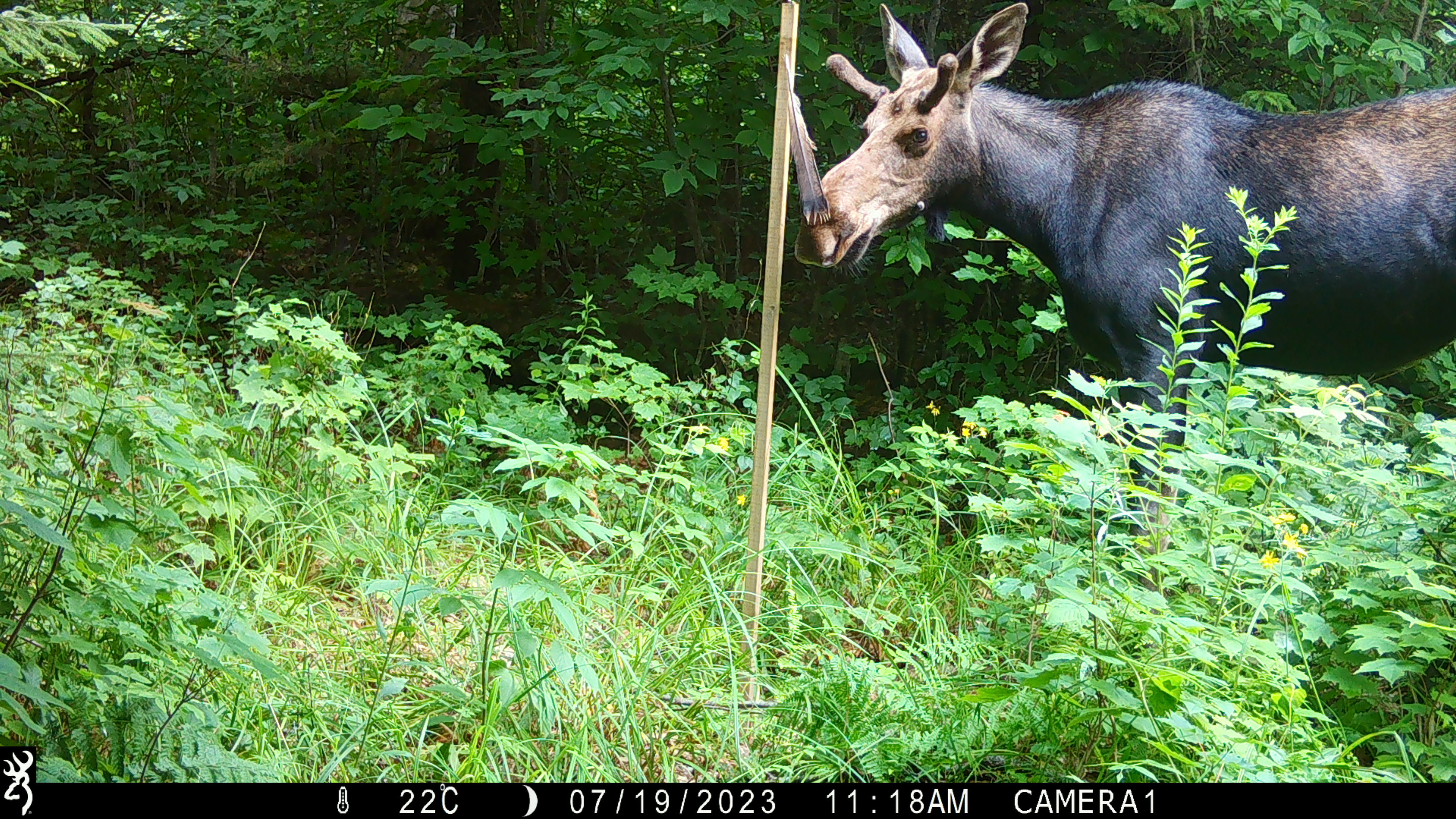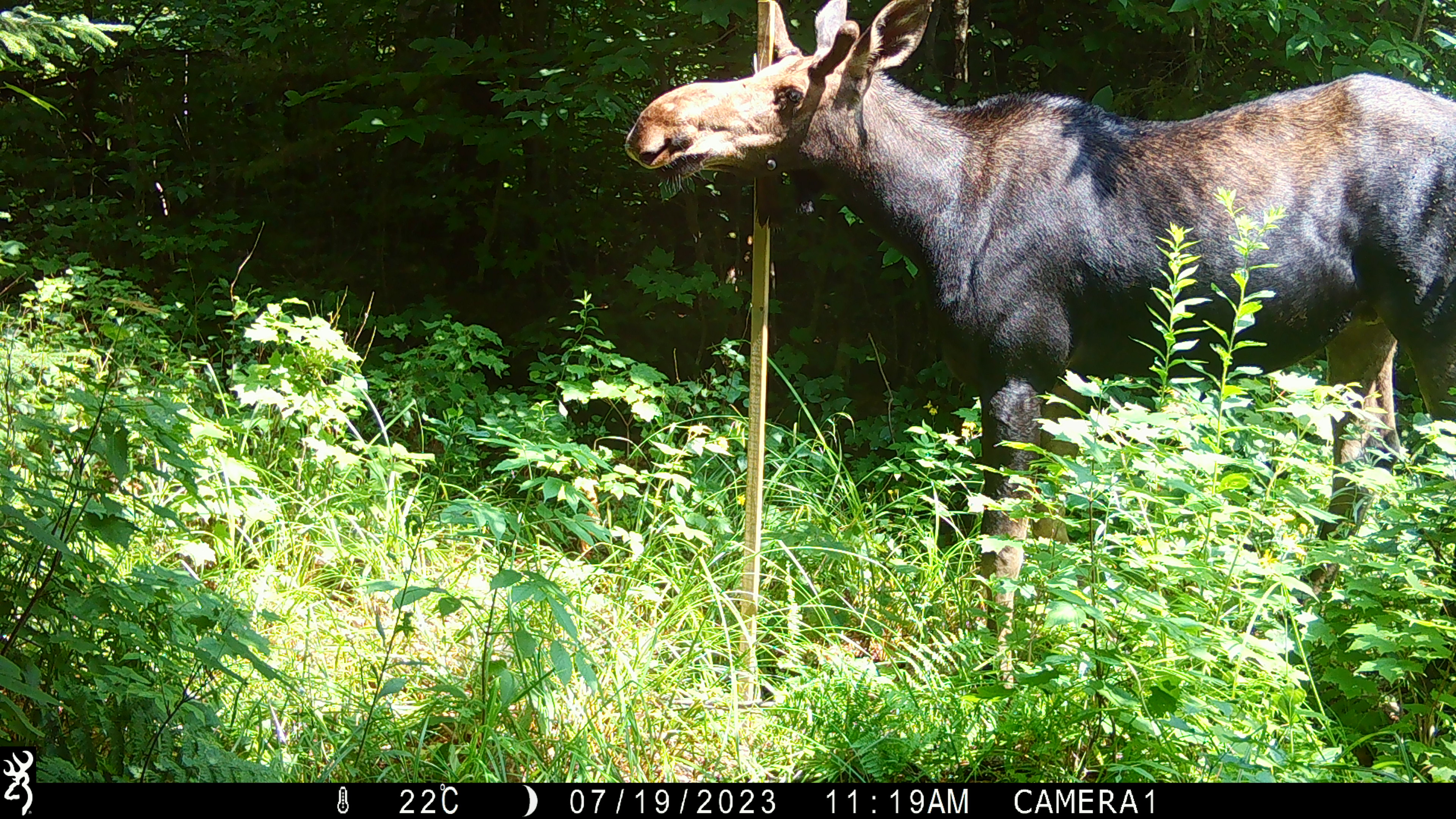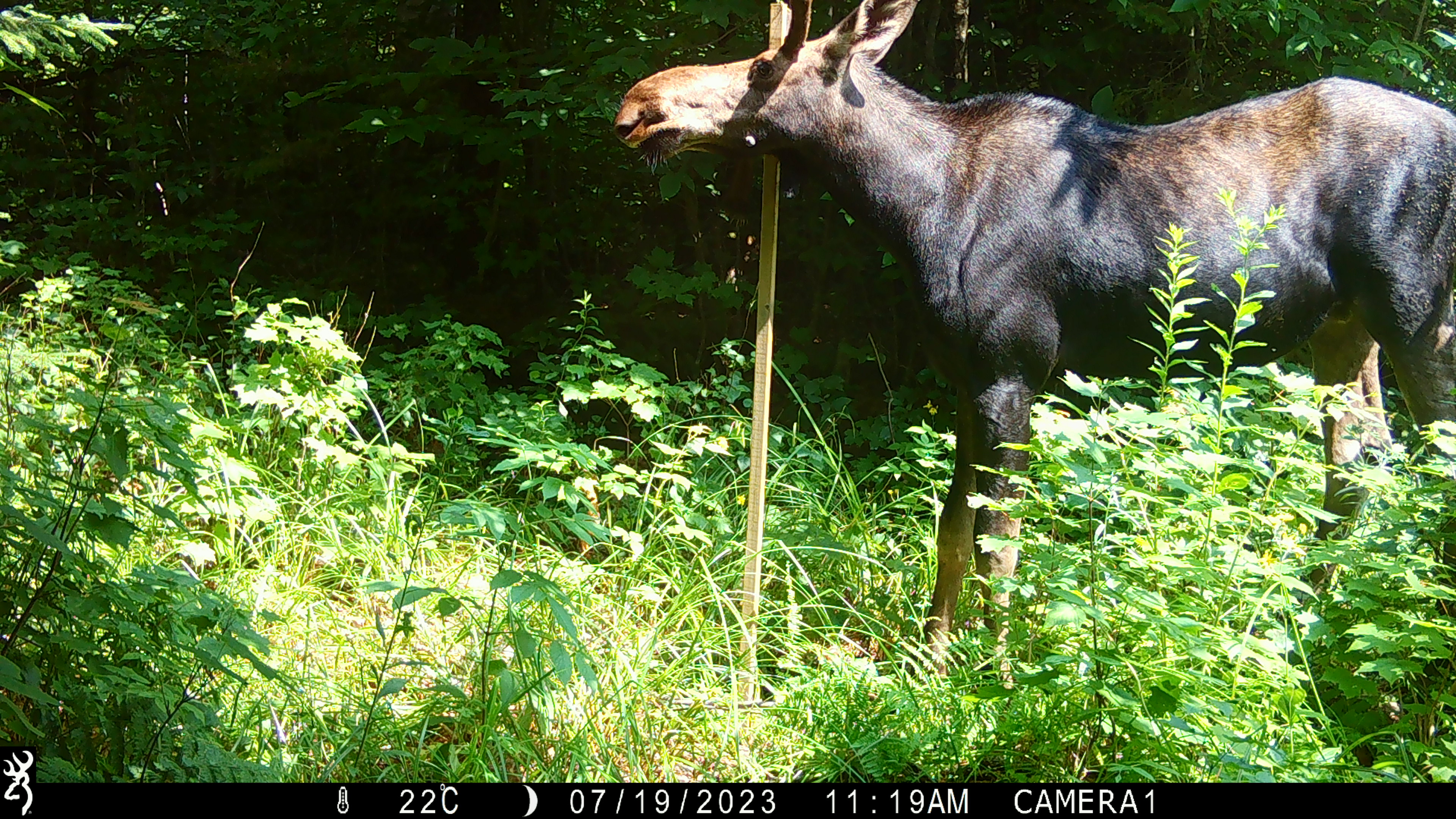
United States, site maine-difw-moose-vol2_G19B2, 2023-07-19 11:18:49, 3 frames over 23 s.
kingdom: Animalia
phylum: Chordata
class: Mammalia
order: Artiodactyla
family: Cervidae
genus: Alces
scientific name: Alces alces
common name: moose